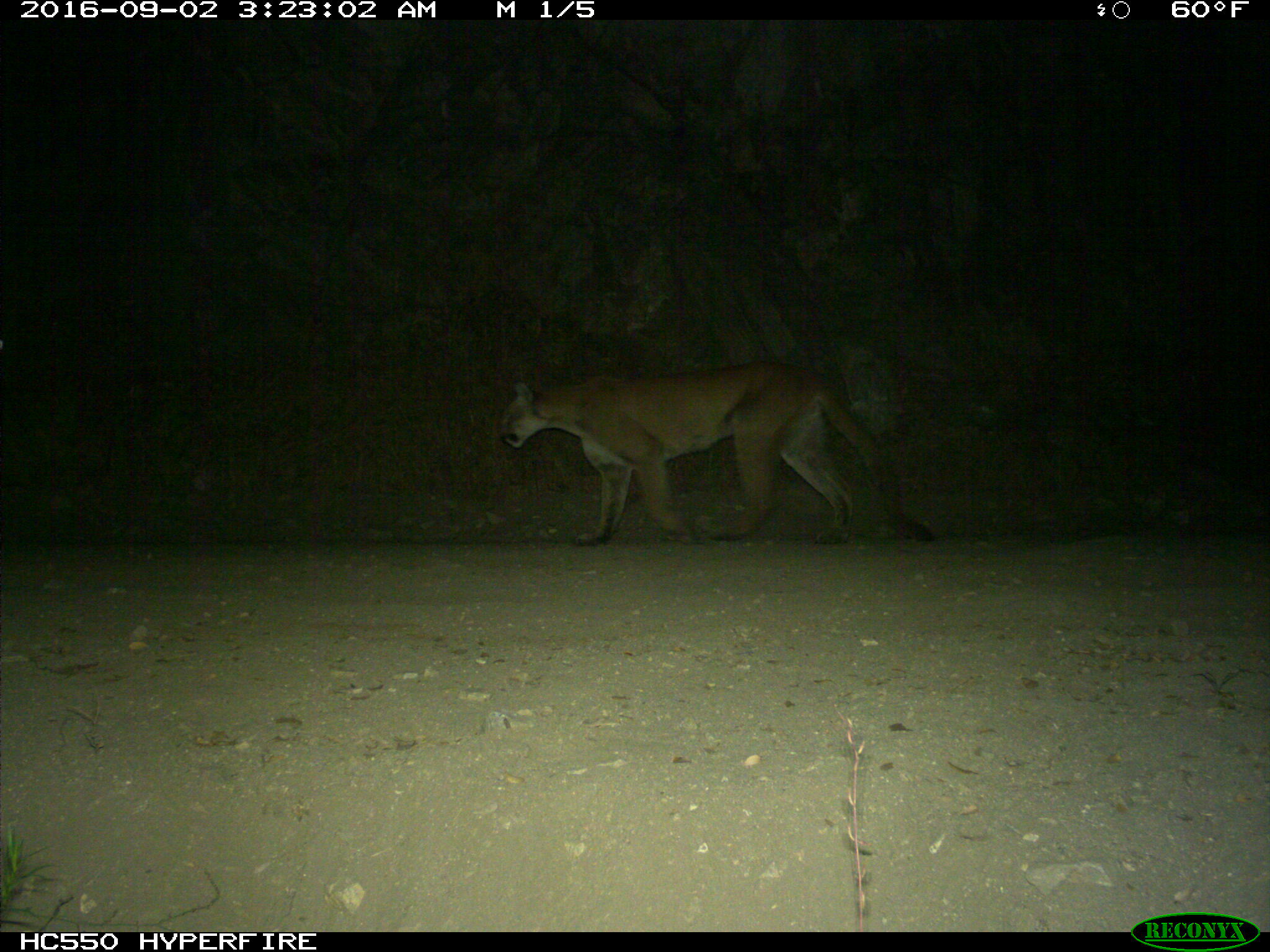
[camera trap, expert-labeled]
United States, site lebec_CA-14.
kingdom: Animalia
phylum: Chordata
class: Mammalia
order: Carnivora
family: Felidae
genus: Puma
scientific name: Puma concolor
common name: mountain lion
Puma concolor (mountain lion).